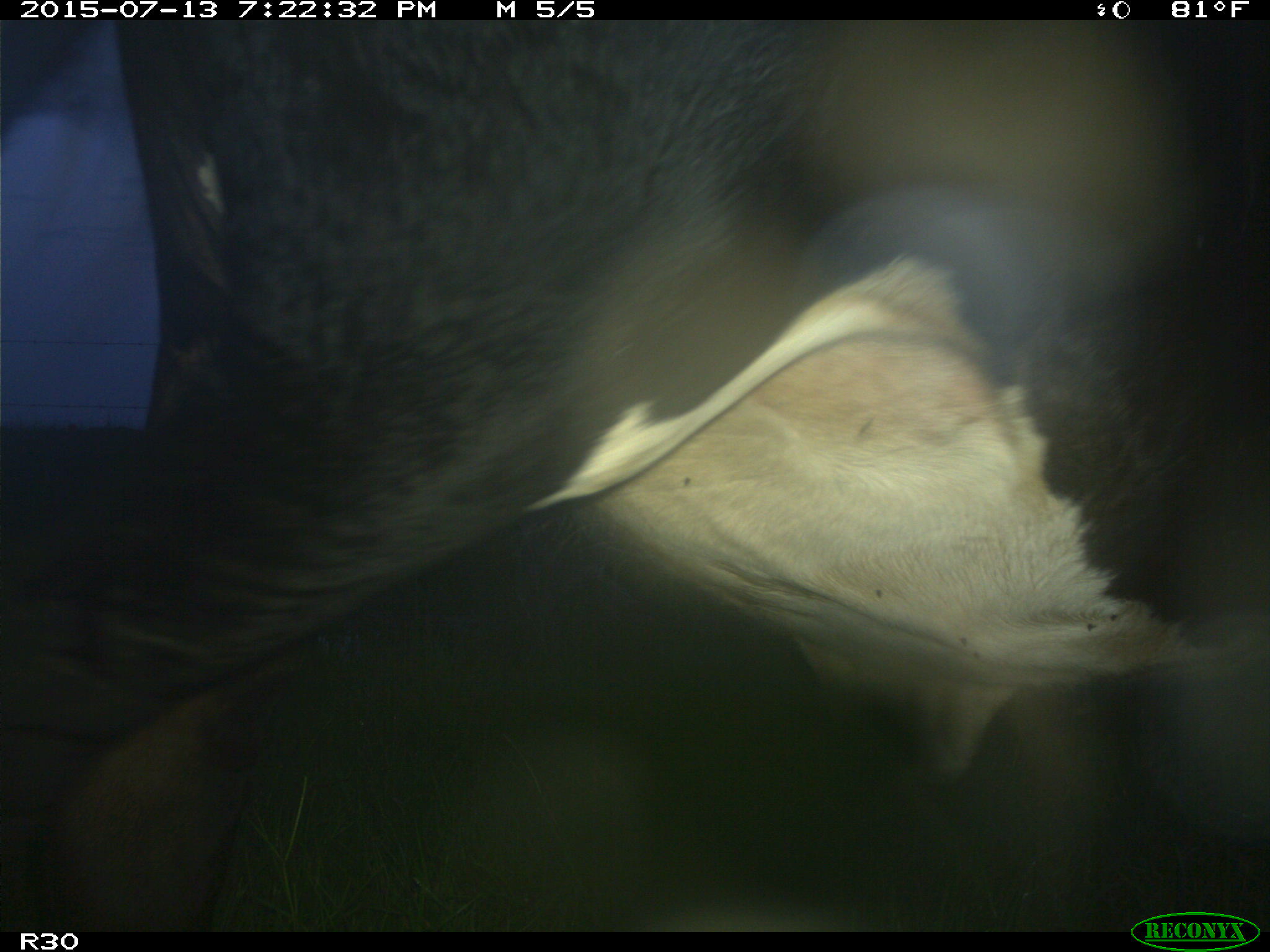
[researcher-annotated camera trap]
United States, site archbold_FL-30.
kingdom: Animalia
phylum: Chordata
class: Mammalia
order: Artiodactyla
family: Bovidae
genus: Bos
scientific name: Bos taurus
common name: domestic cow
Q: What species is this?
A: Bos taurus (domestic cow).